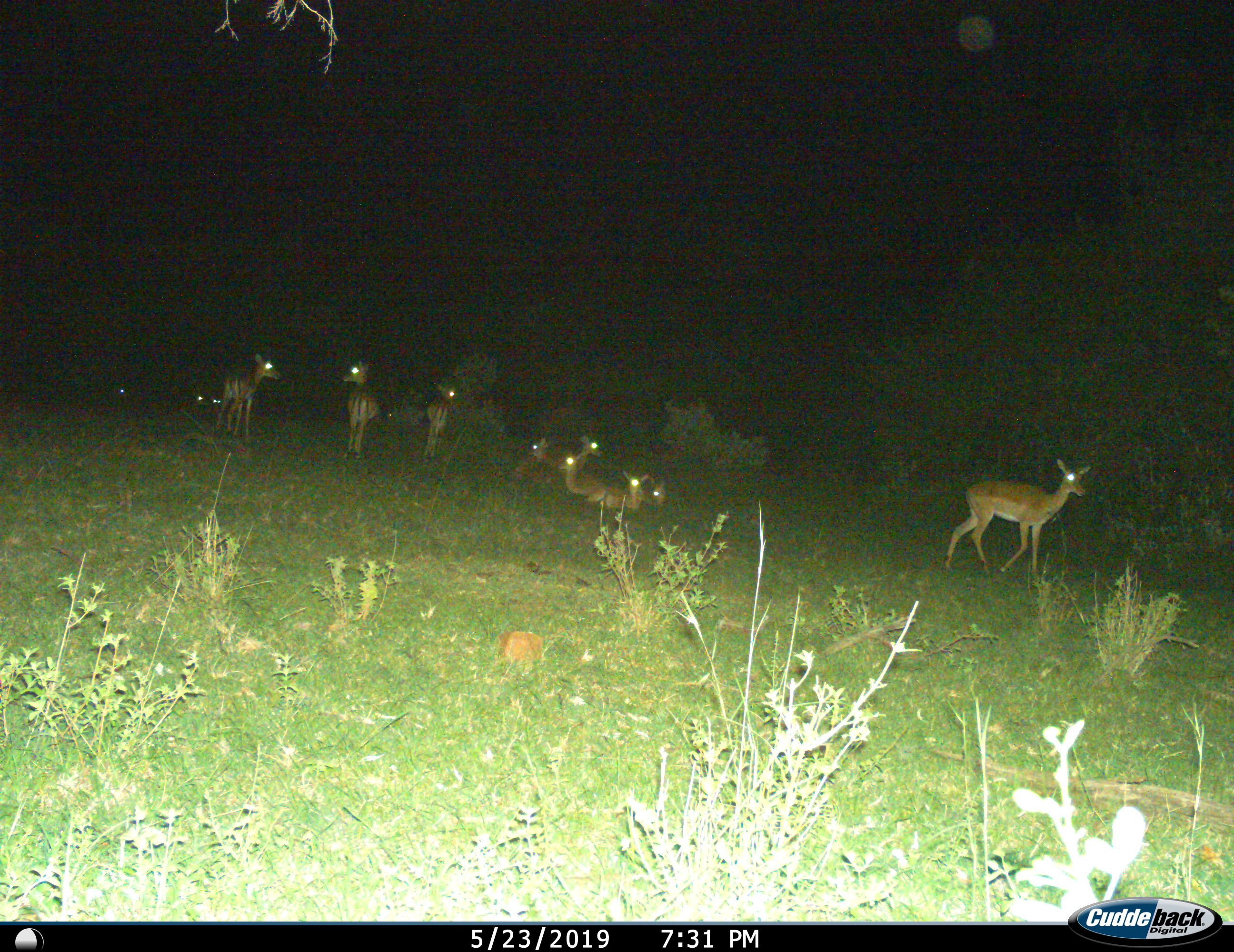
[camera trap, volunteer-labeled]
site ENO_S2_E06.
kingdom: Animalia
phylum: Chordata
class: Mammalia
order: Artiodactyla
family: Bovidae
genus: Aepyceros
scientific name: Aepyceros melampus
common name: impala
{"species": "impala (Aepyceros melampus)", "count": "9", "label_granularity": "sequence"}